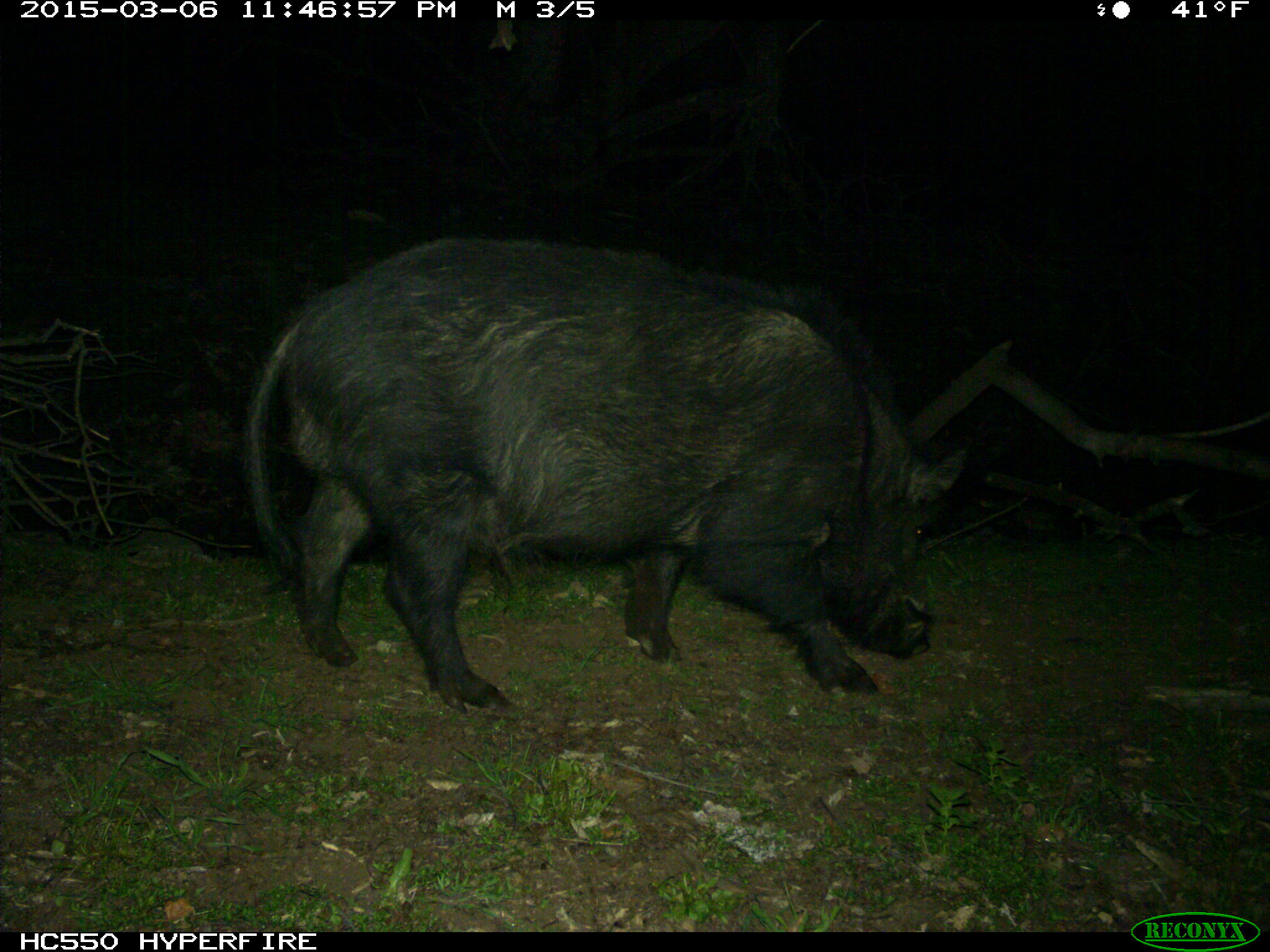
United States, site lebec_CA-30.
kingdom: Animalia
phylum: Chordata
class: Mammalia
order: Artiodactyla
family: Suidae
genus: Sus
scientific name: Sus scrofa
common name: wild boar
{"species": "Sus scrofa (wild boar)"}